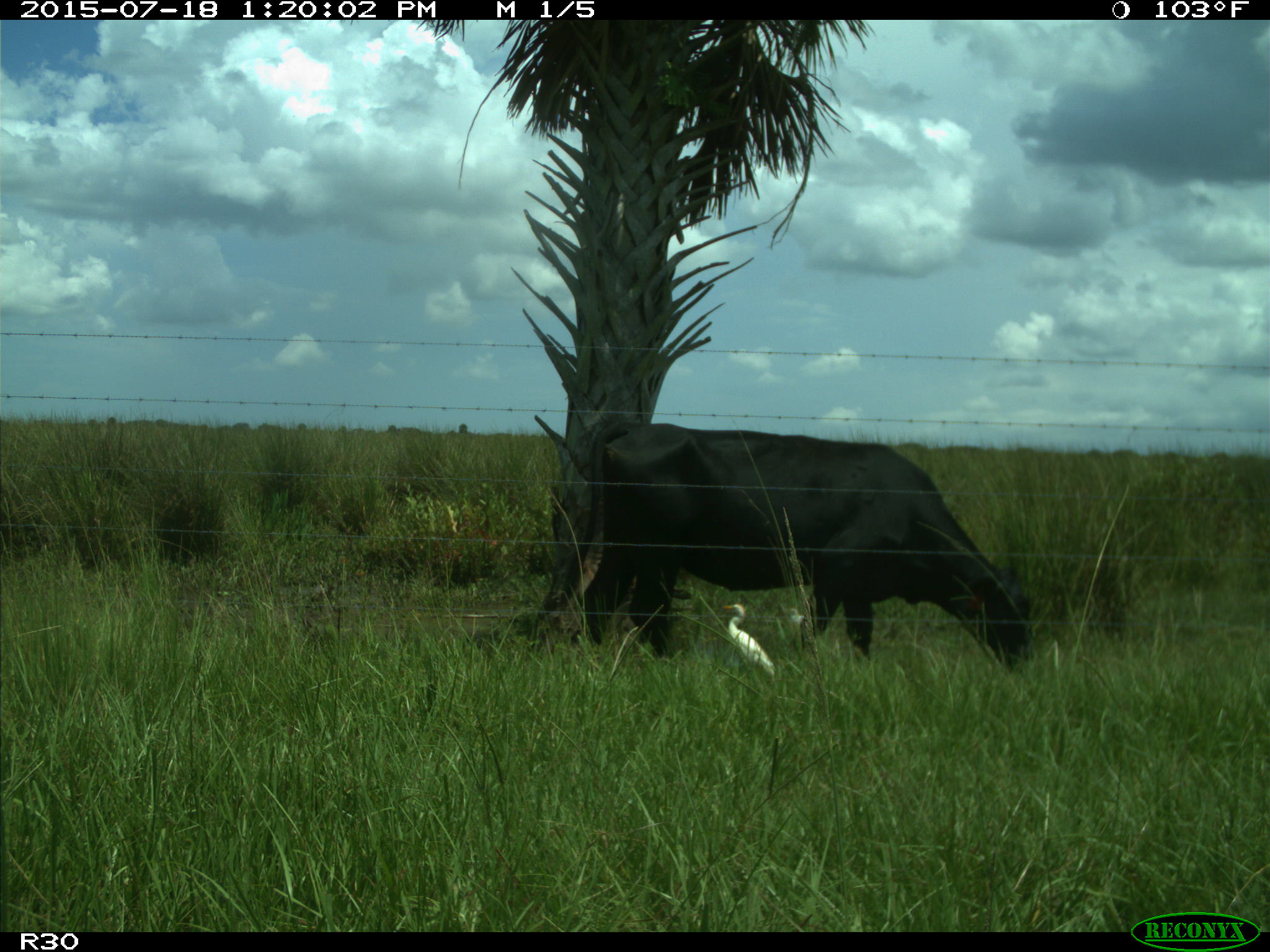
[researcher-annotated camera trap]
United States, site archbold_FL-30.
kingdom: Animalia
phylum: Chordata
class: Mammalia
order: Artiodactyla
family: Bovidae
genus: Bos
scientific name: Bos taurus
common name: domestic cow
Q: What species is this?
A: Bos taurus (domestic cow).